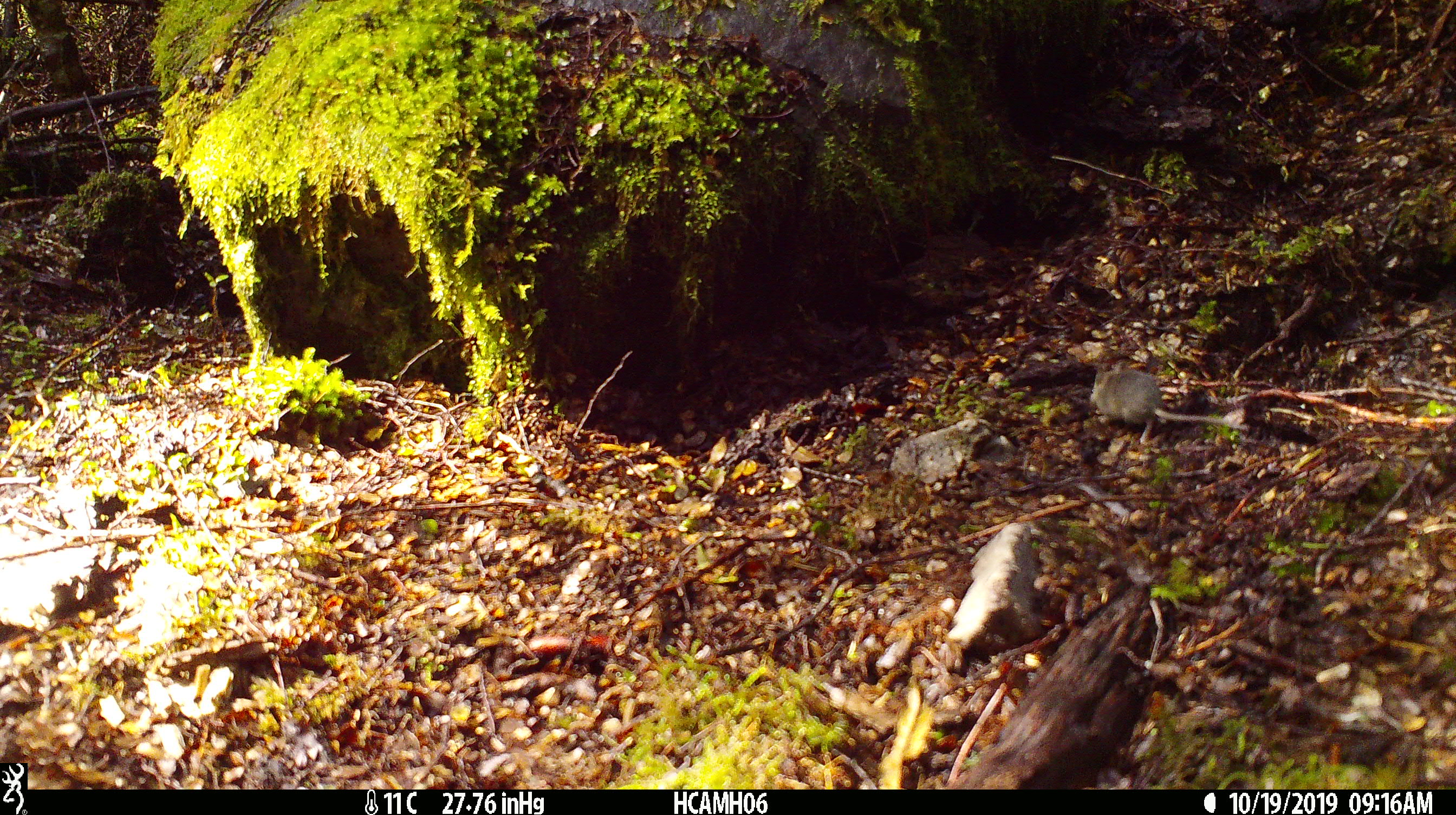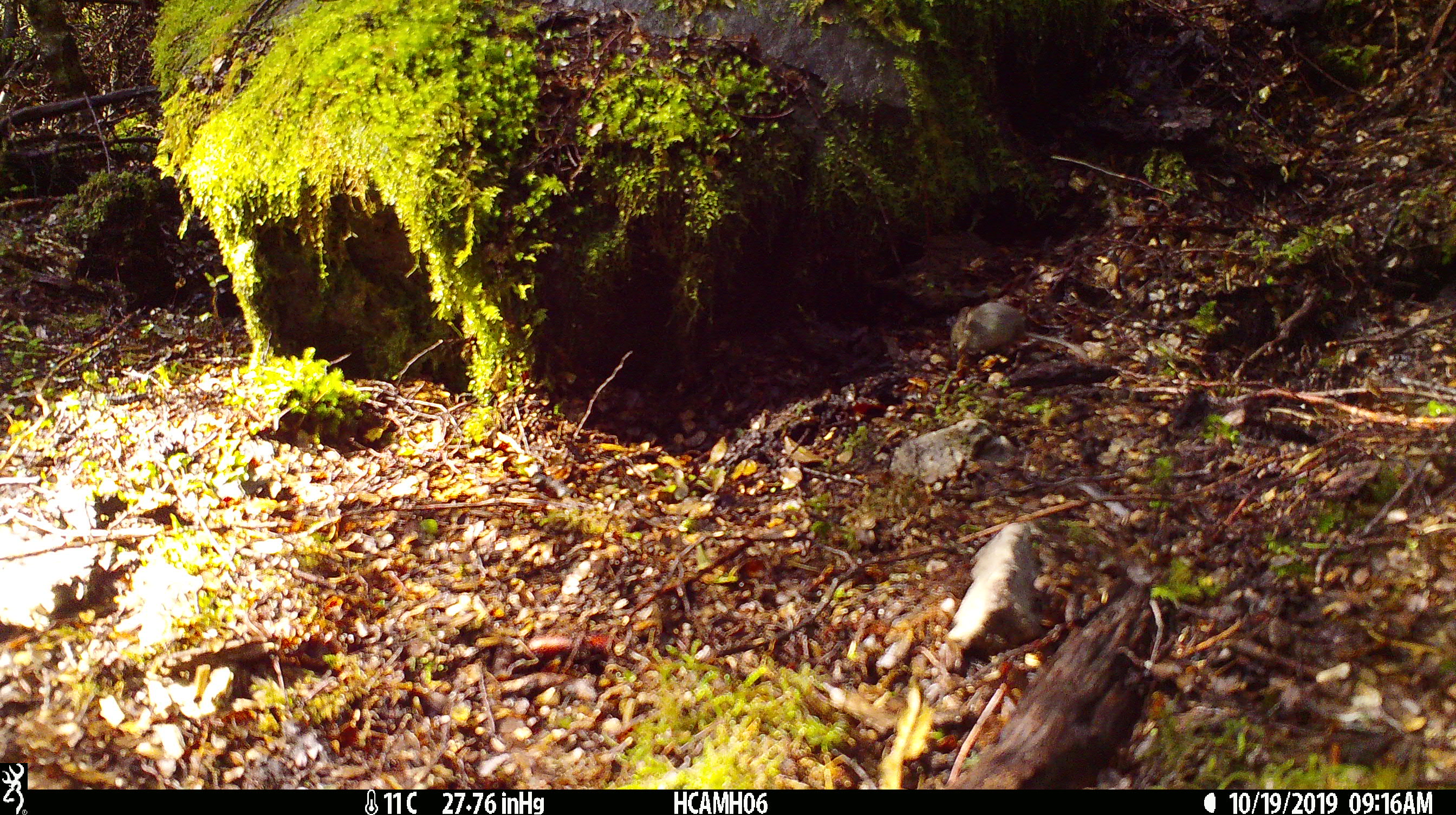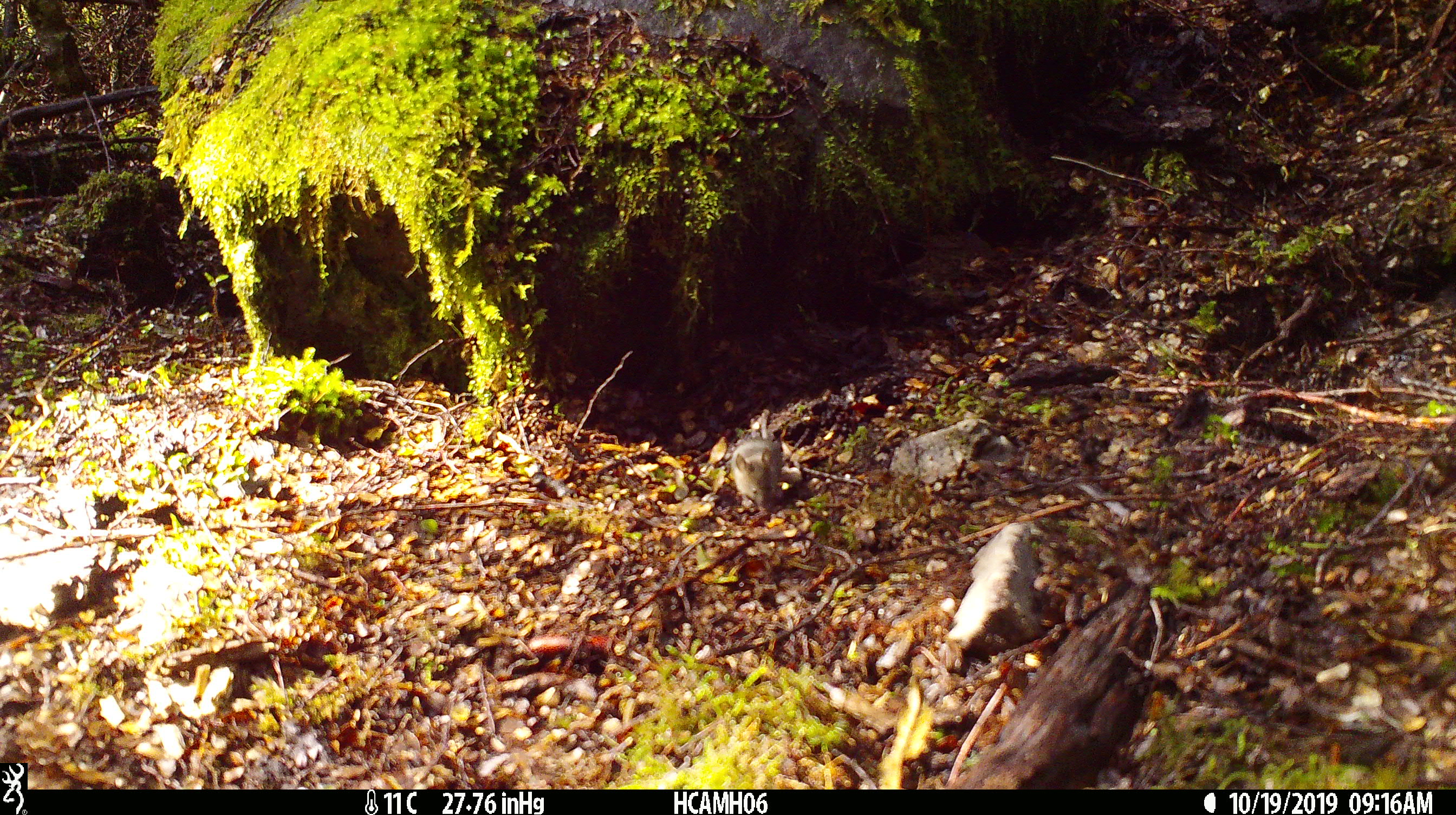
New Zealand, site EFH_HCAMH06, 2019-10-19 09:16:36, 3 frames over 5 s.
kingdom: Animalia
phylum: Chordata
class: Mammalia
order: Rodentia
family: Muridae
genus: Mus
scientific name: Mus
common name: mouse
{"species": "mouse (Mus)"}